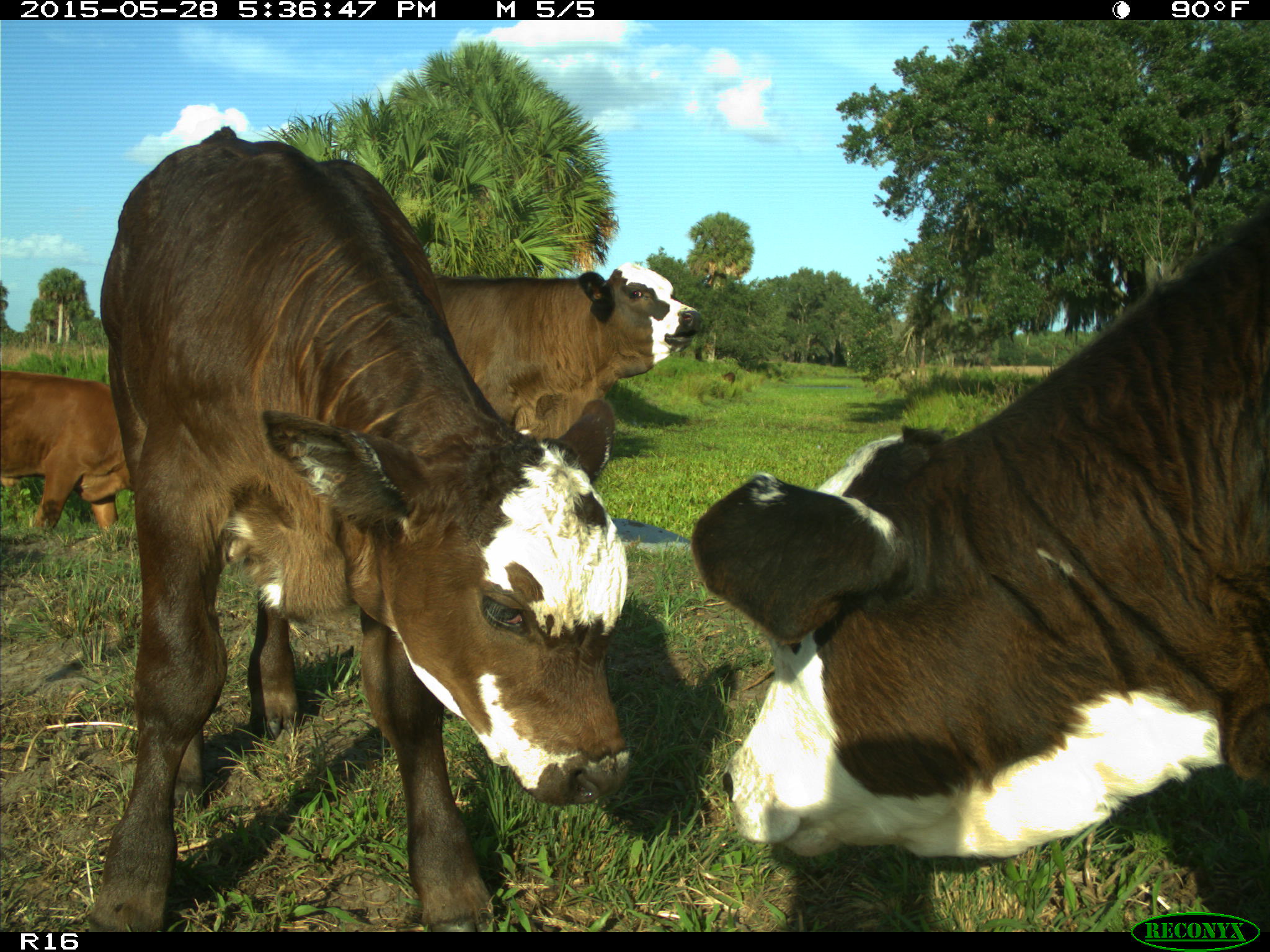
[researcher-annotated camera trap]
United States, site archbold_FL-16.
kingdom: Animalia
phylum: Chordata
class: Mammalia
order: Artiodactyla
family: Bovidae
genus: Bos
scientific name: Bos taurus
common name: domestic cow